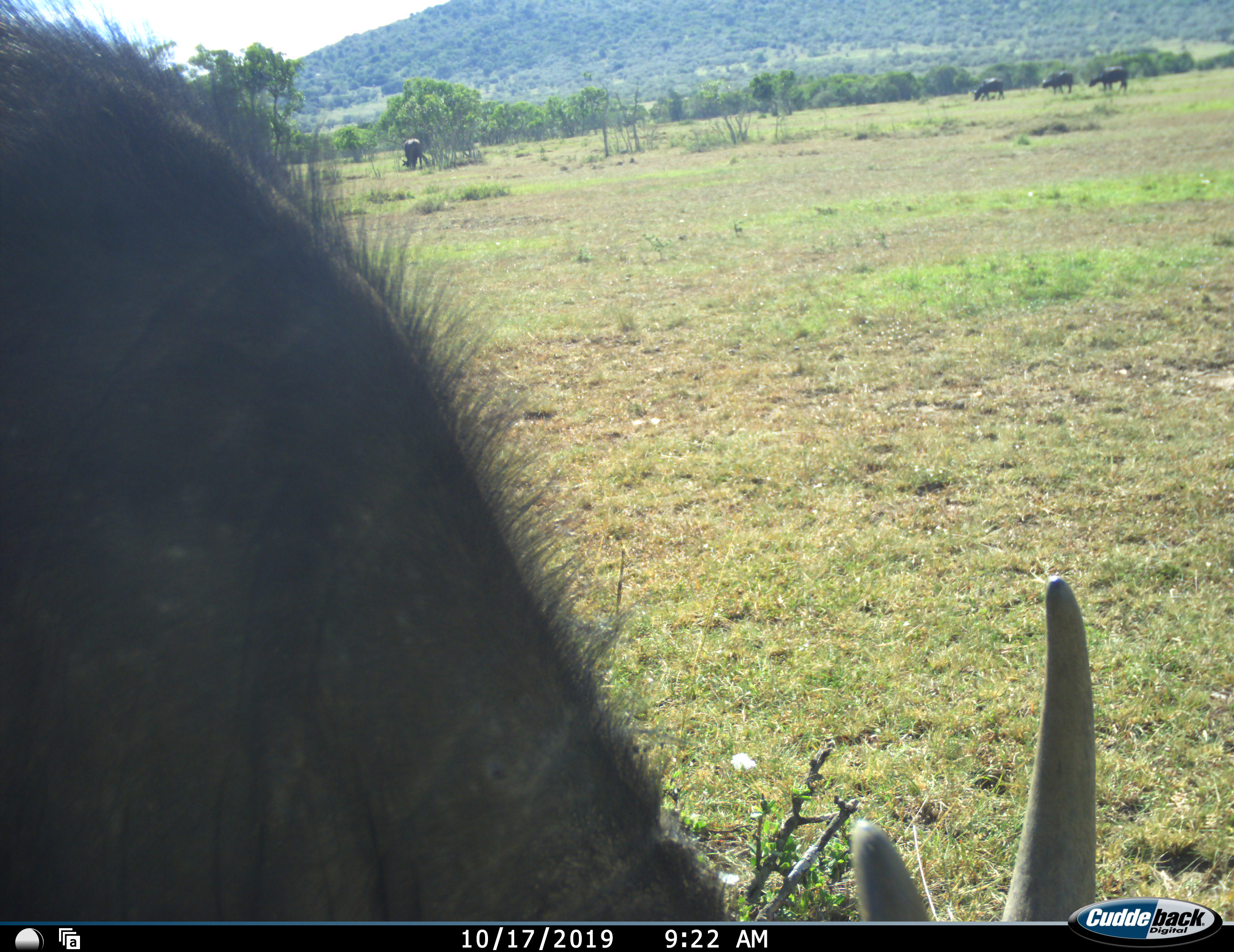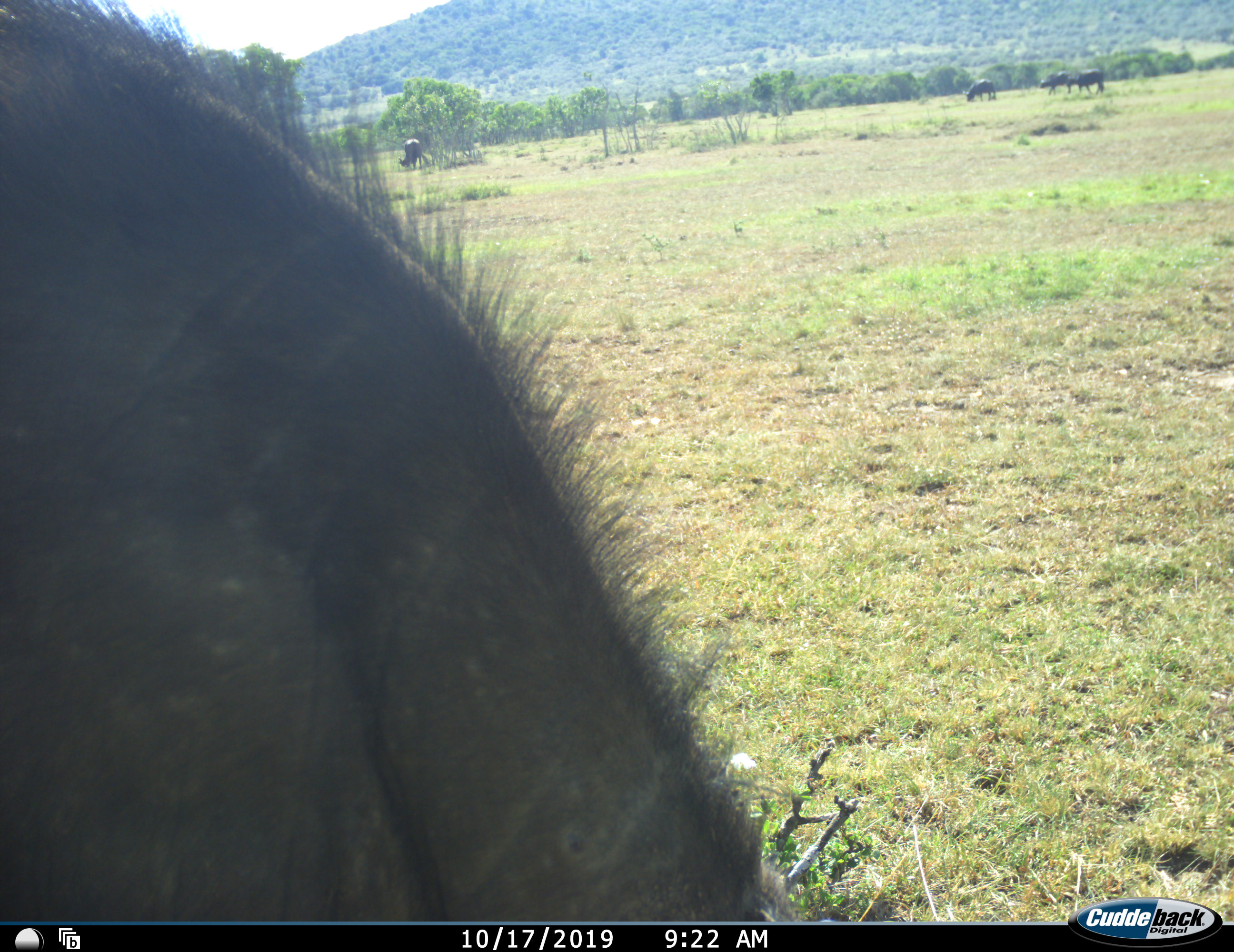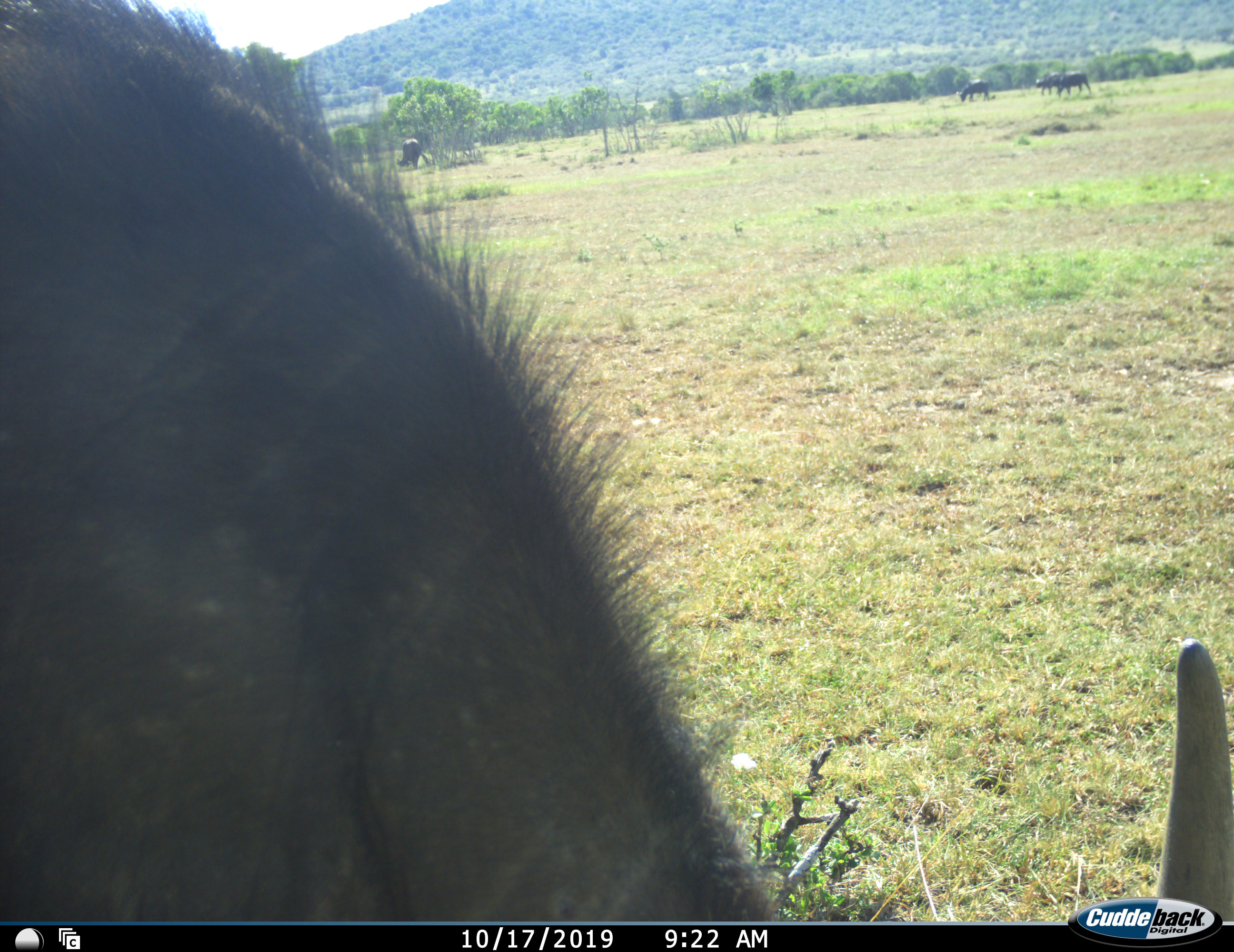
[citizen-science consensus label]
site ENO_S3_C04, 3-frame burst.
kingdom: Animalia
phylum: Chordata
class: Mammalia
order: Artiodactyla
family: Bovidae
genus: Syncerus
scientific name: Syncerus caffer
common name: african buffalo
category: buffalo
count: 5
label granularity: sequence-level